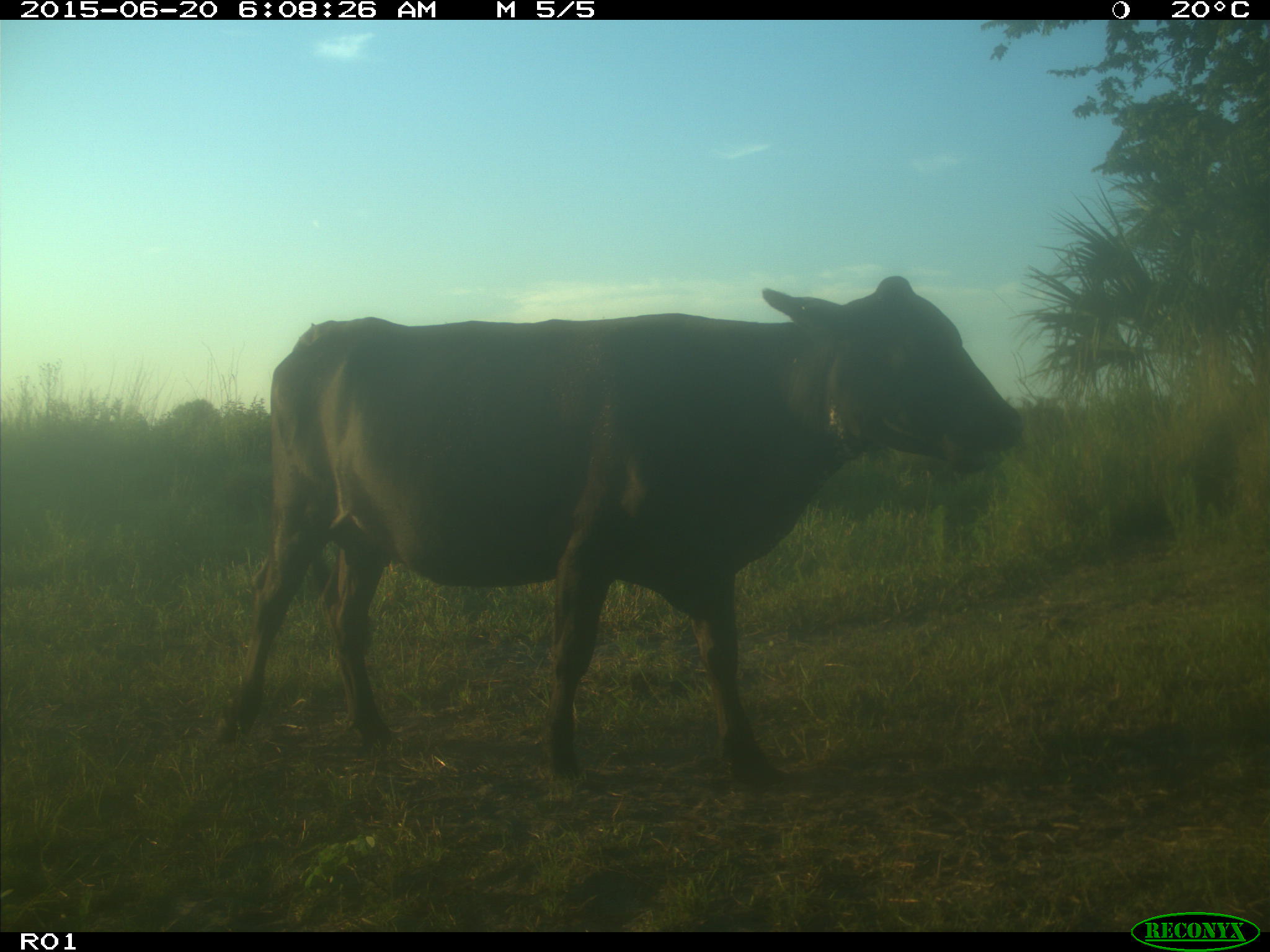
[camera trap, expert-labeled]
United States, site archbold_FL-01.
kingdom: Animalia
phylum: Chordata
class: Mammalia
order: Artiodactyla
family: Bovidae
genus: Bos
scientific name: Bos taurus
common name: domestic cow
Bos taurus (domestic cow).